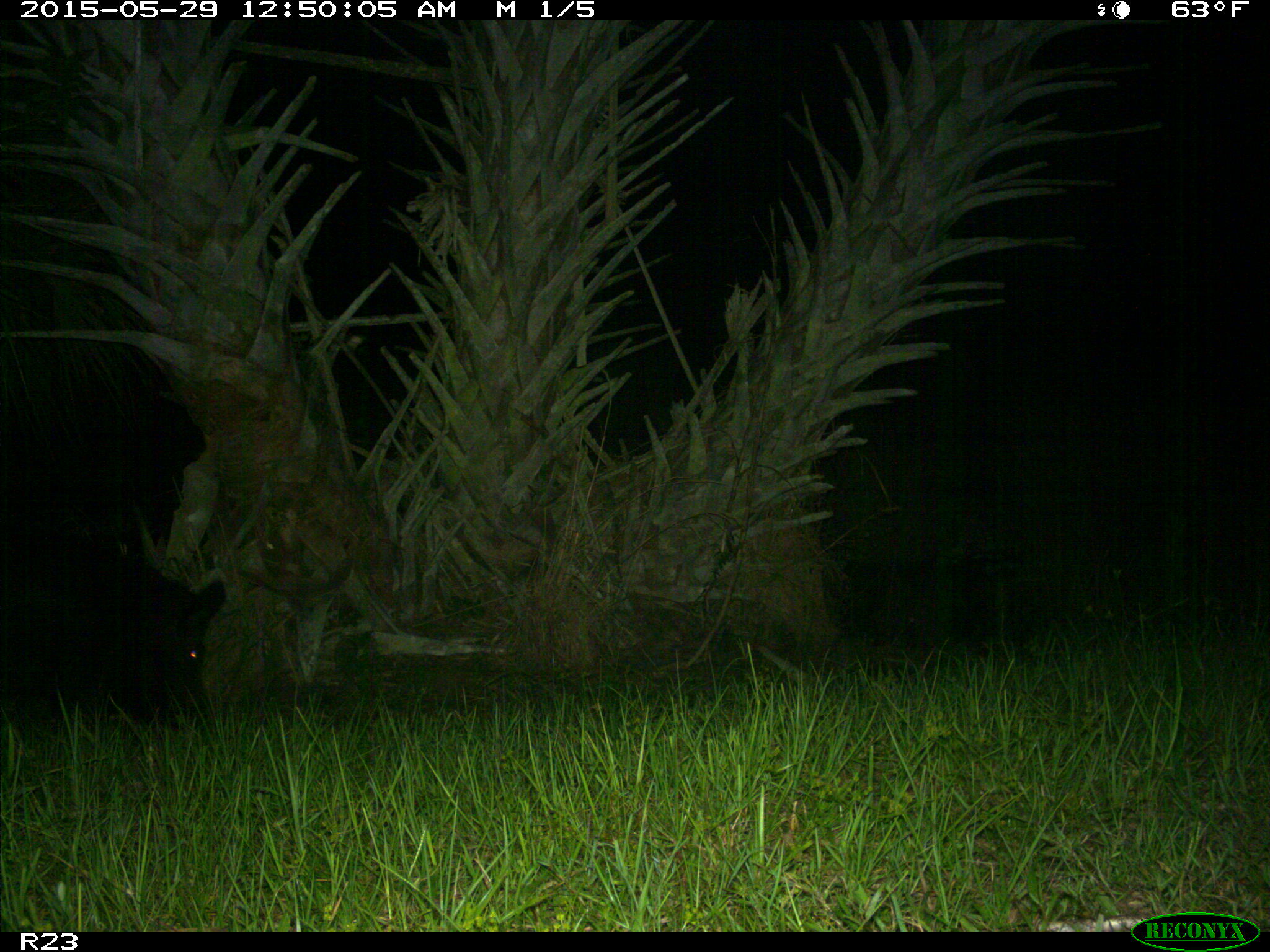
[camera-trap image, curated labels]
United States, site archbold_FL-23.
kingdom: Animalia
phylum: Chordata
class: Mammalia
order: Artiodactyla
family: Bovidae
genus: Bos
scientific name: Bos taurus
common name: domestic cow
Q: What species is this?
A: Bos taurus (domestic cow).